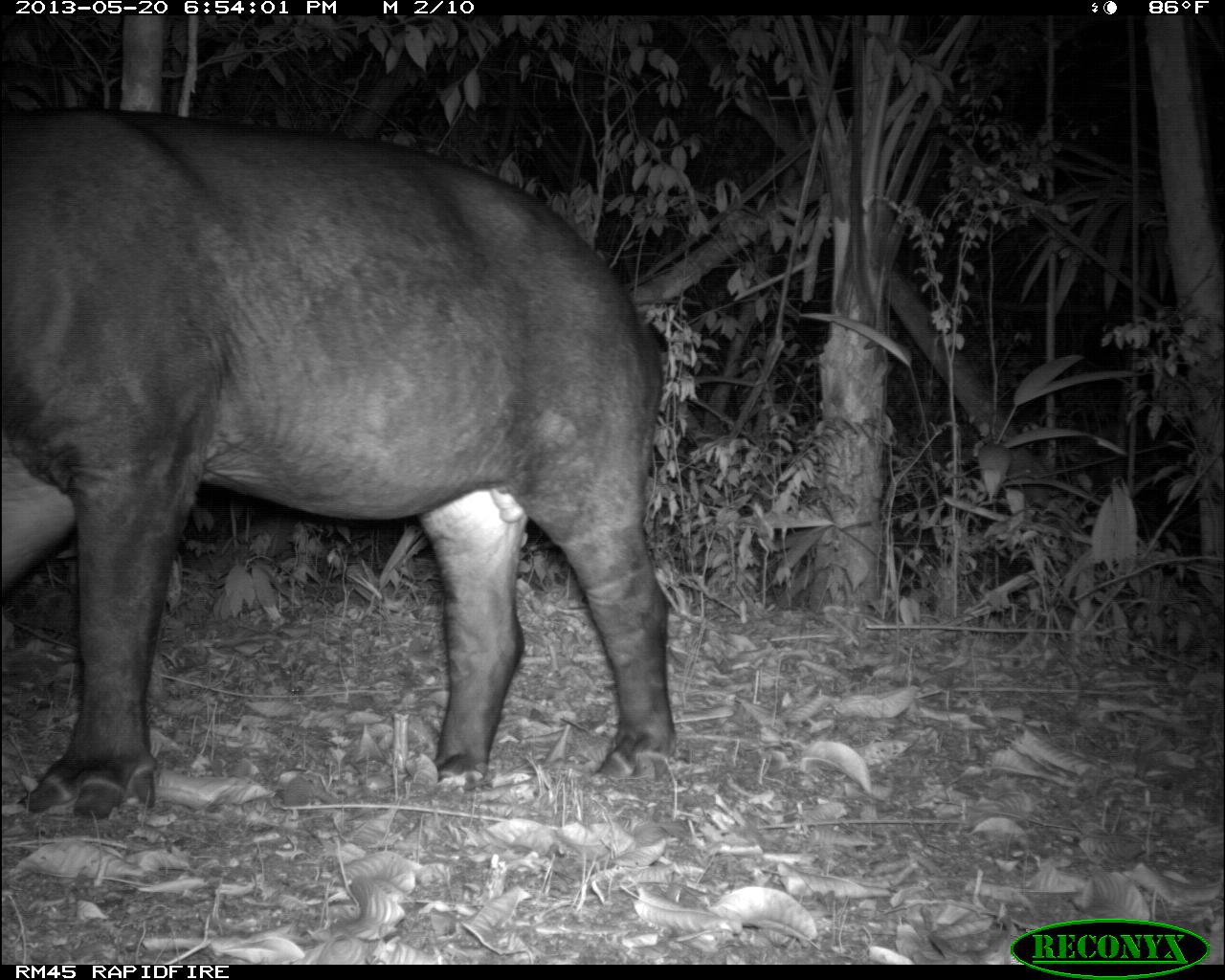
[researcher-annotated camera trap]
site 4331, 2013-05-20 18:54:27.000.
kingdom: Animalia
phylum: Chordata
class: Mammalia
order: Perissodactyla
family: Tapiridae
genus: Tapirus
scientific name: Tapirus bairdii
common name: baird's tapir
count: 1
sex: male